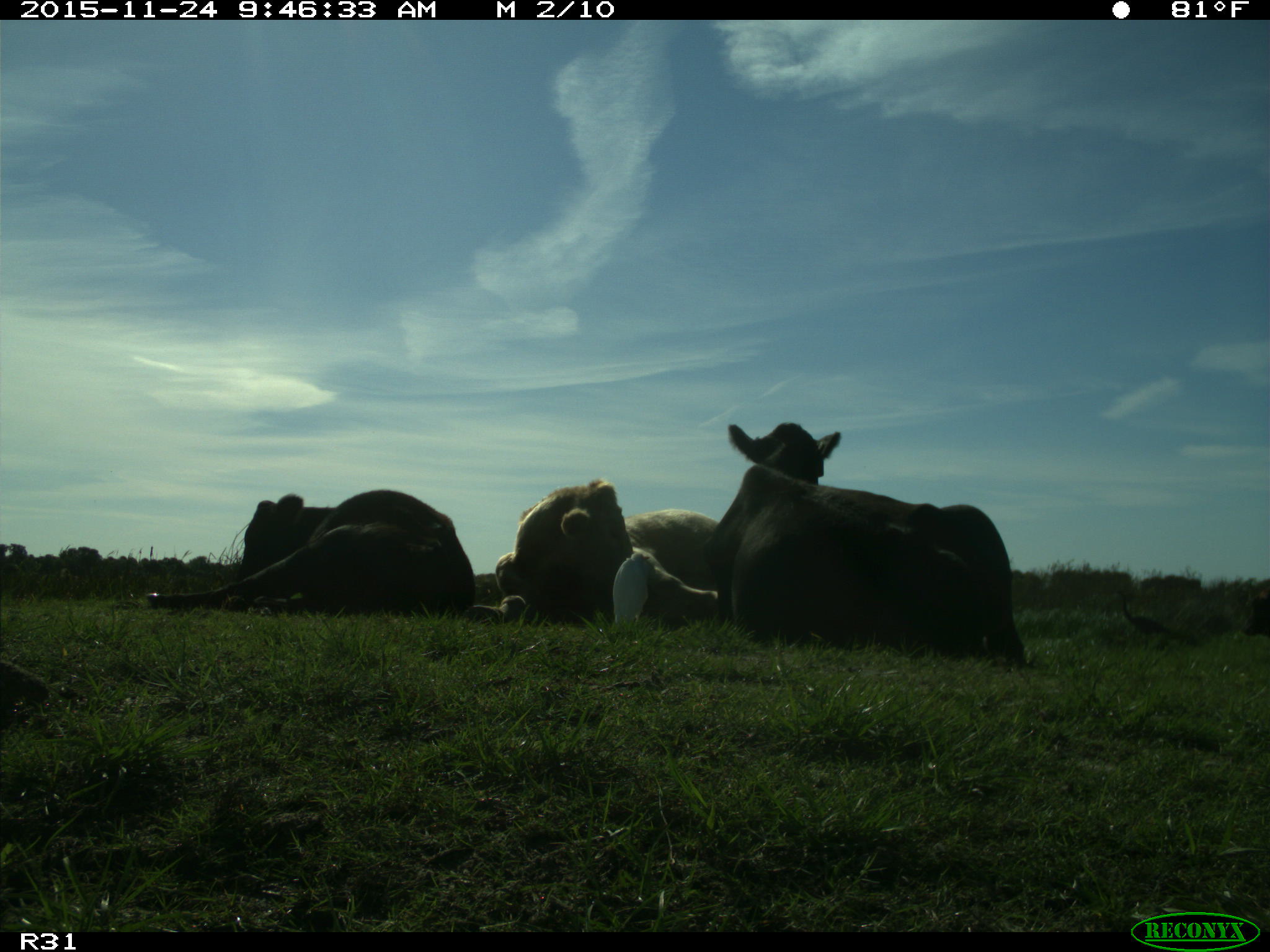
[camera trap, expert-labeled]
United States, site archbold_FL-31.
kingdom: Animalia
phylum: Chordata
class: Mammalia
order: Artiodactyla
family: Bovidae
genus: Bos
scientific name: Bos taurus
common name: domestic cow